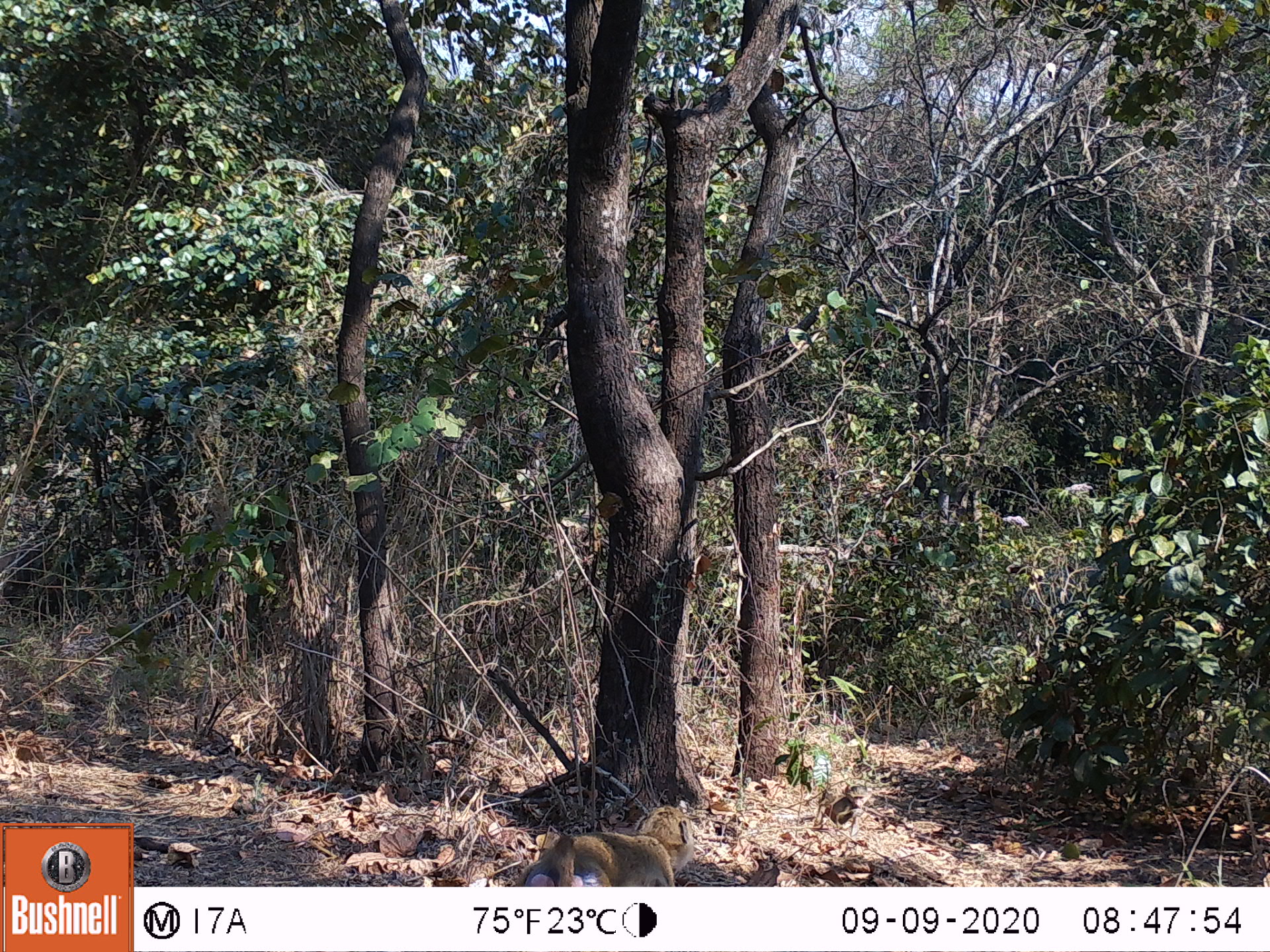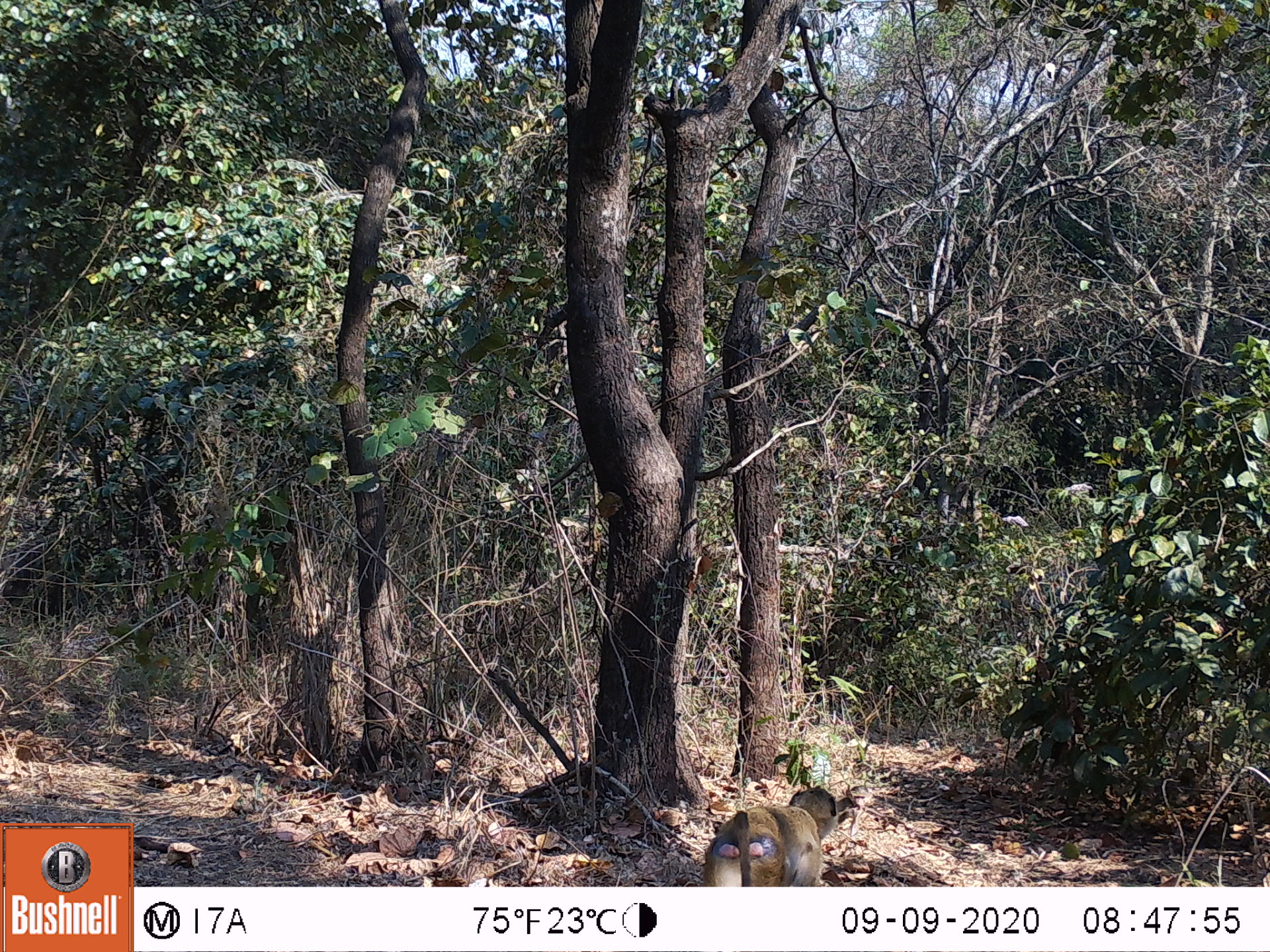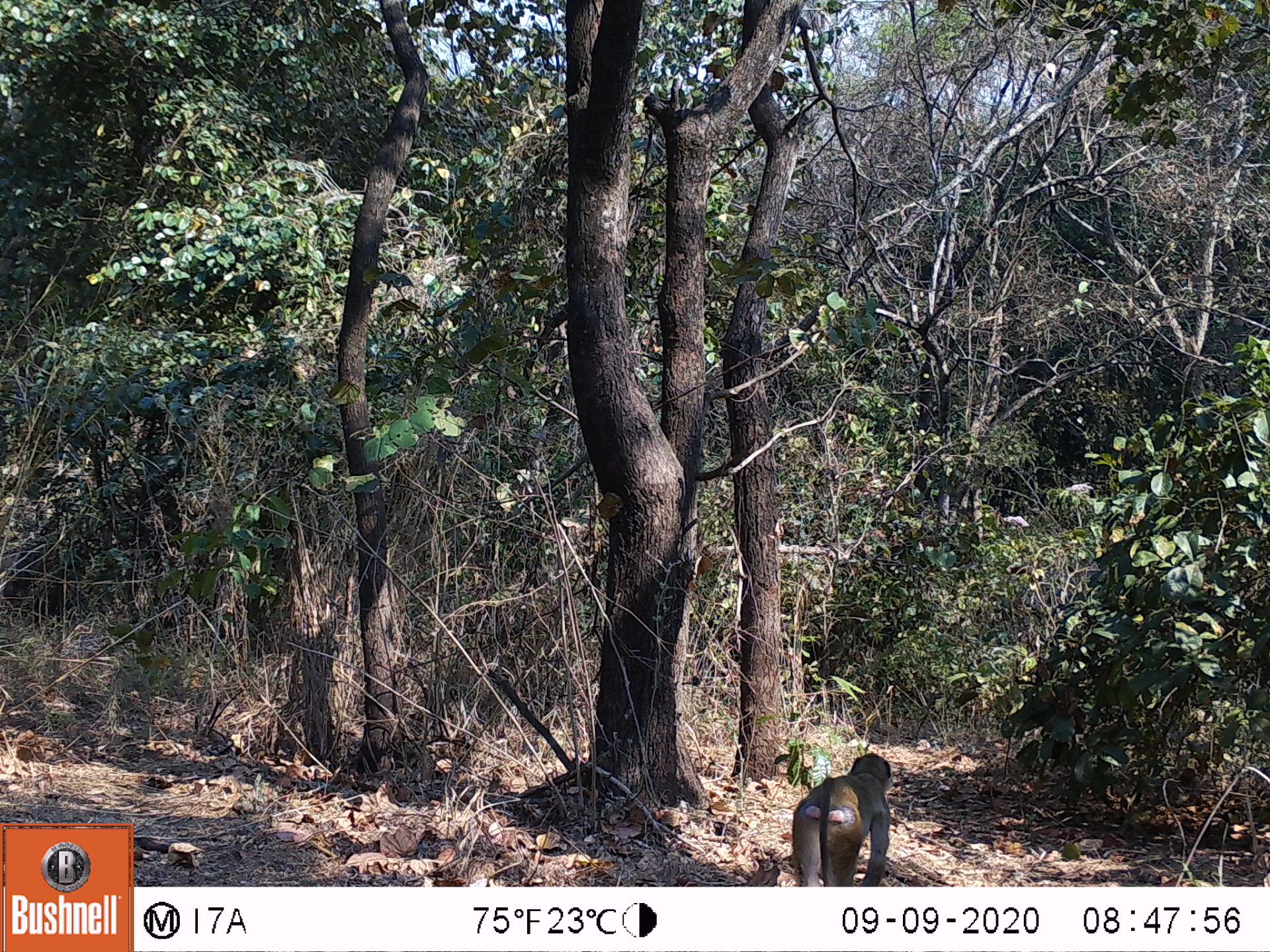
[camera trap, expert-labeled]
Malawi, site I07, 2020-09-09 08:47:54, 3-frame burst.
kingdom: Animalia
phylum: Chordata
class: Mammalia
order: Primates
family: Cercopithecidae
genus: Papio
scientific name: Papio cynocephalus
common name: yellow baboon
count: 1